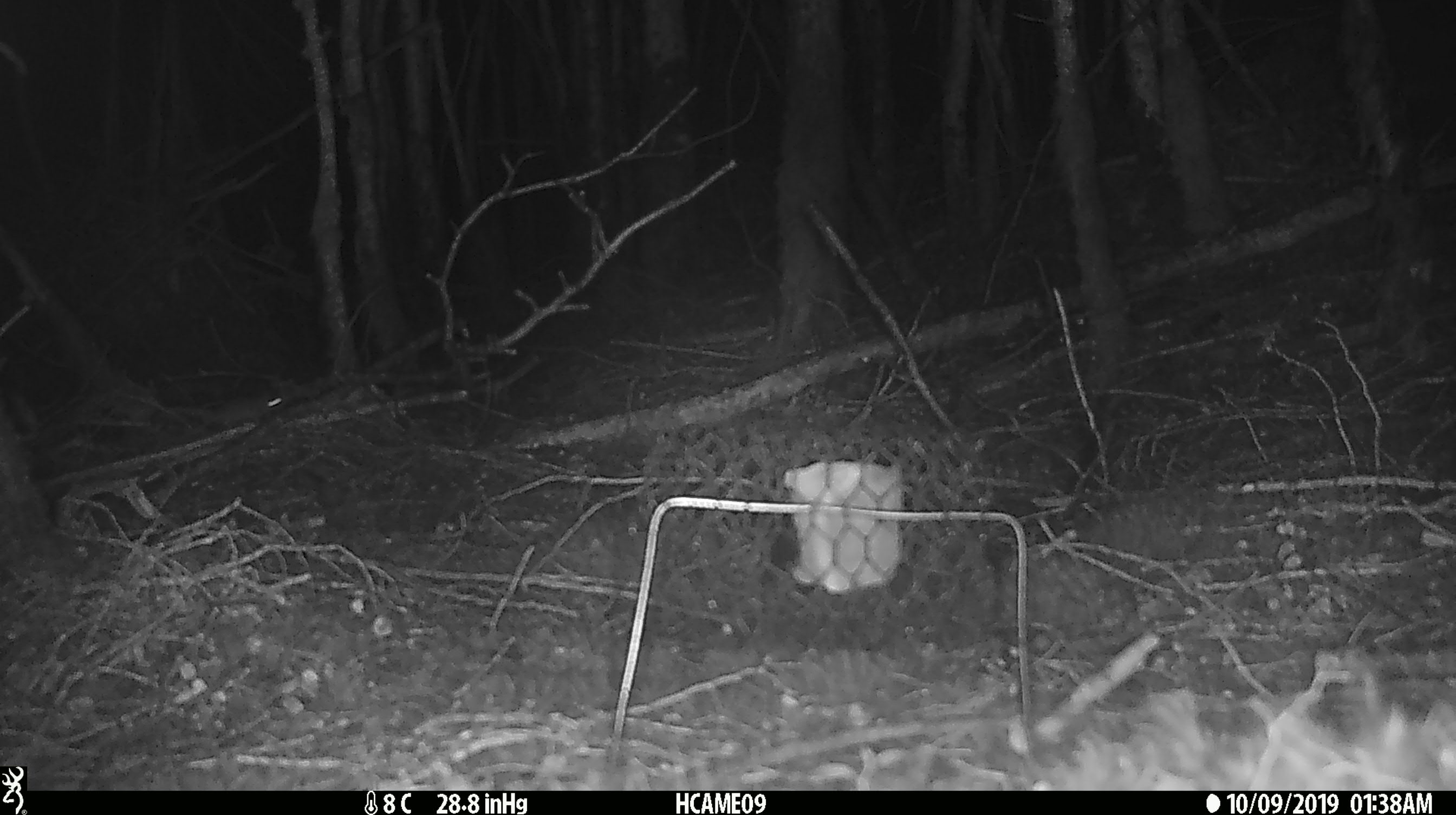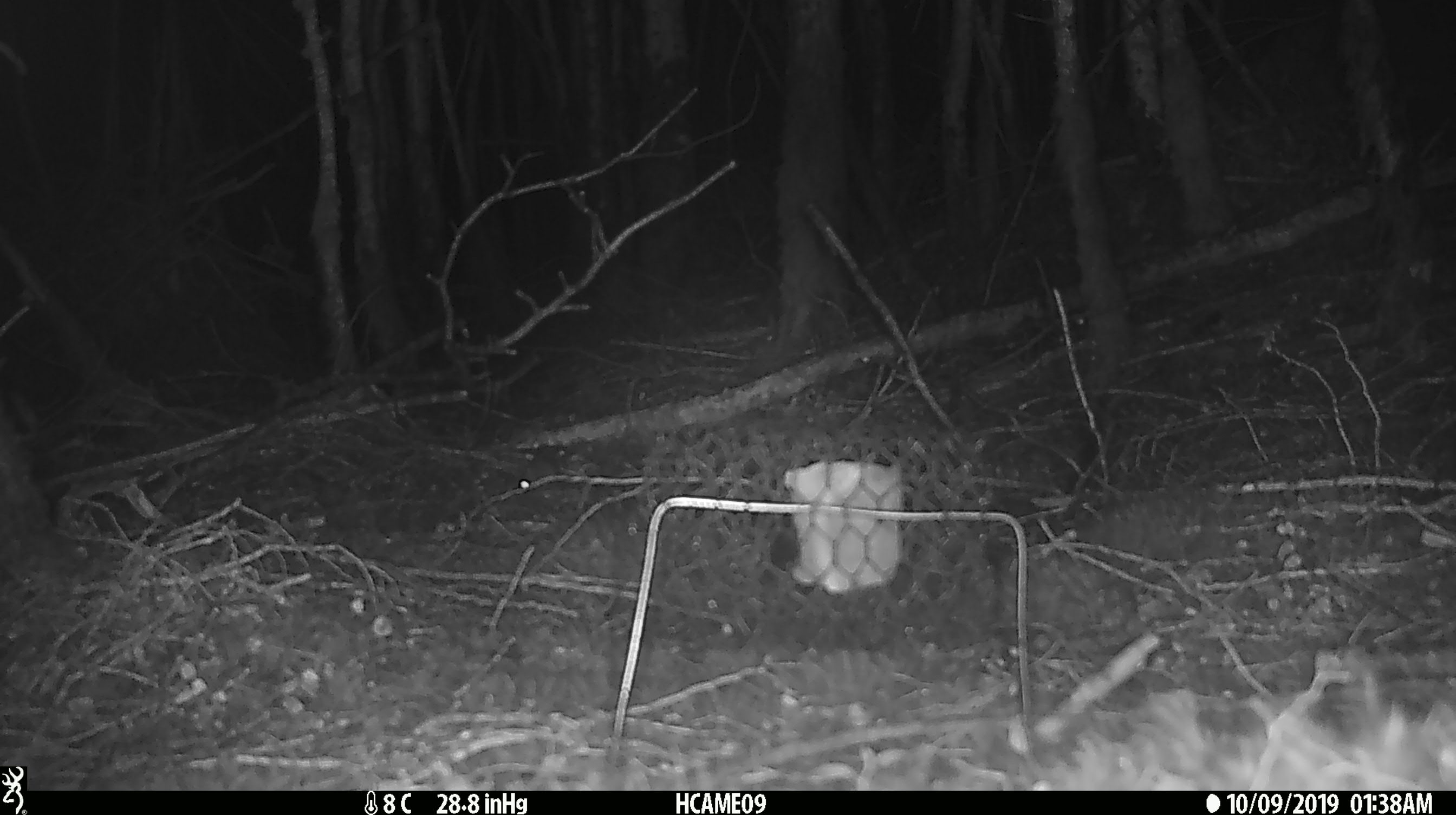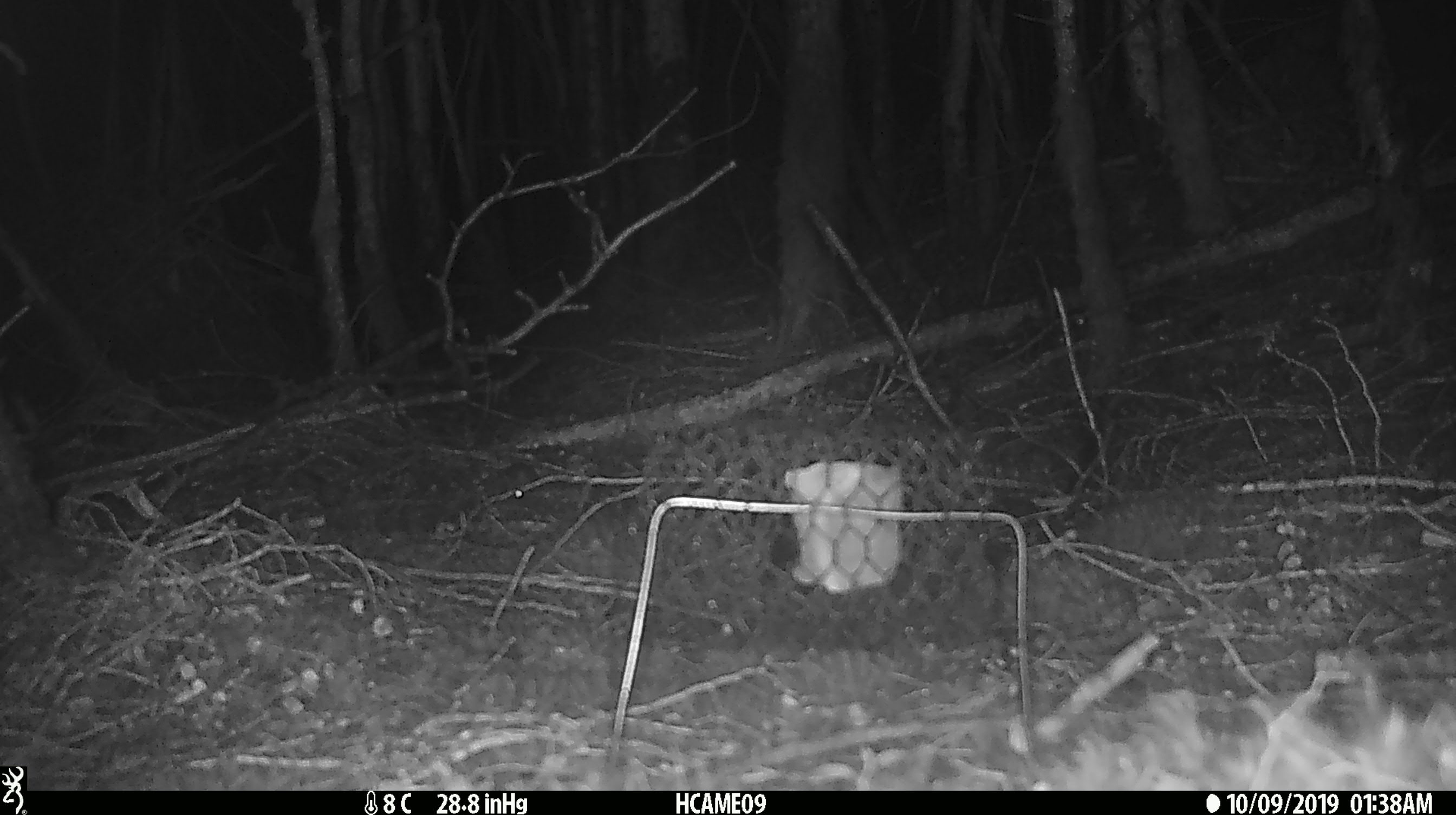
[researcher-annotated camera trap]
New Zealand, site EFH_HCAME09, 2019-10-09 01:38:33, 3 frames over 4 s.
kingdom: Animalia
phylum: Chordata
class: Mammalia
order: Rodentia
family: Muridae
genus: Mus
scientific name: Mus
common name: mouse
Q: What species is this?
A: Mouse (Mus).